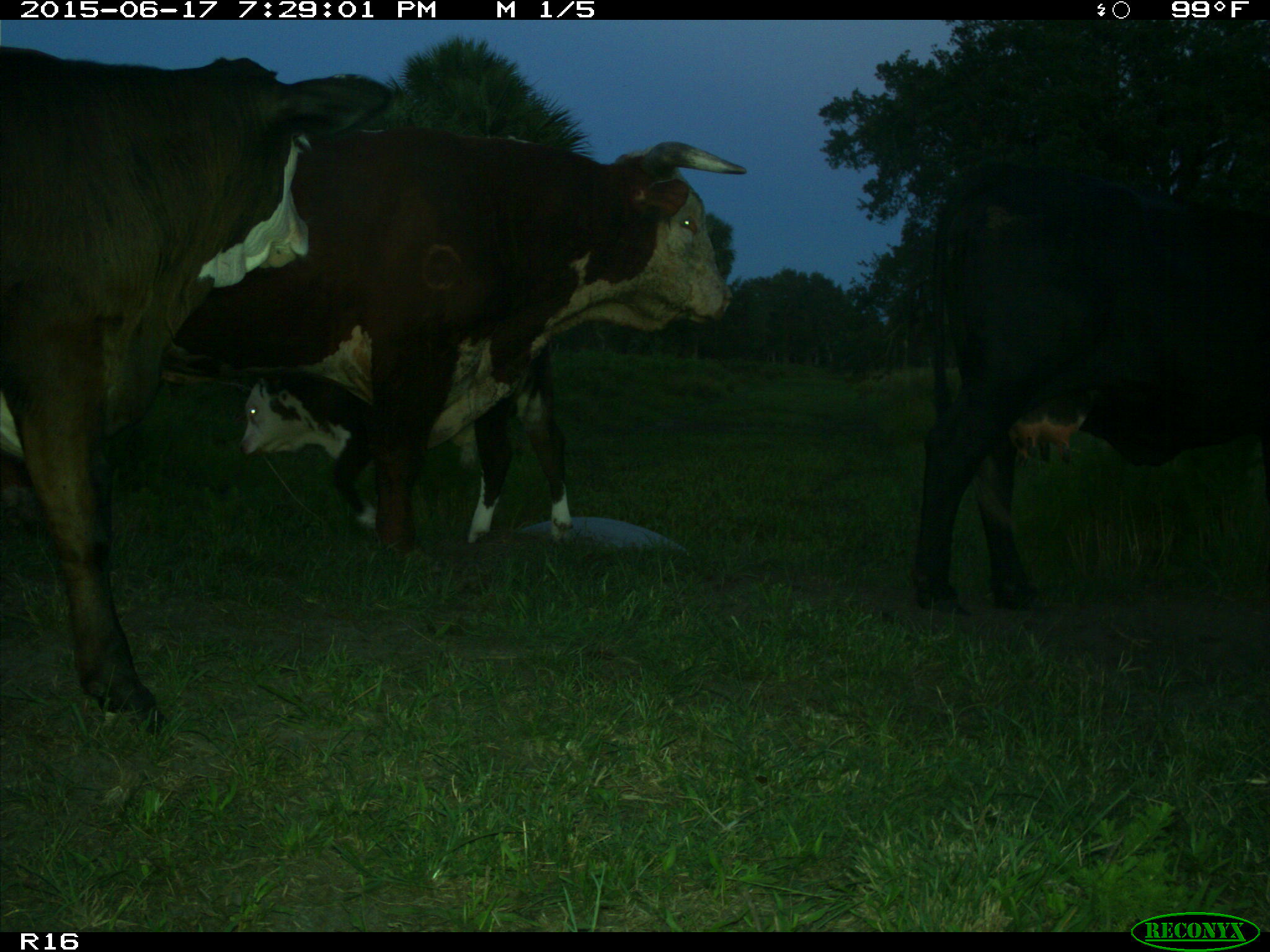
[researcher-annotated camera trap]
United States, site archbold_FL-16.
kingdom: Animalia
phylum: Chordata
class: Mammalia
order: Artiodactyla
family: Bovidae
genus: Bos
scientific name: Bos taurus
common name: domestic cow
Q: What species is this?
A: Bos taurus (domestic cow).